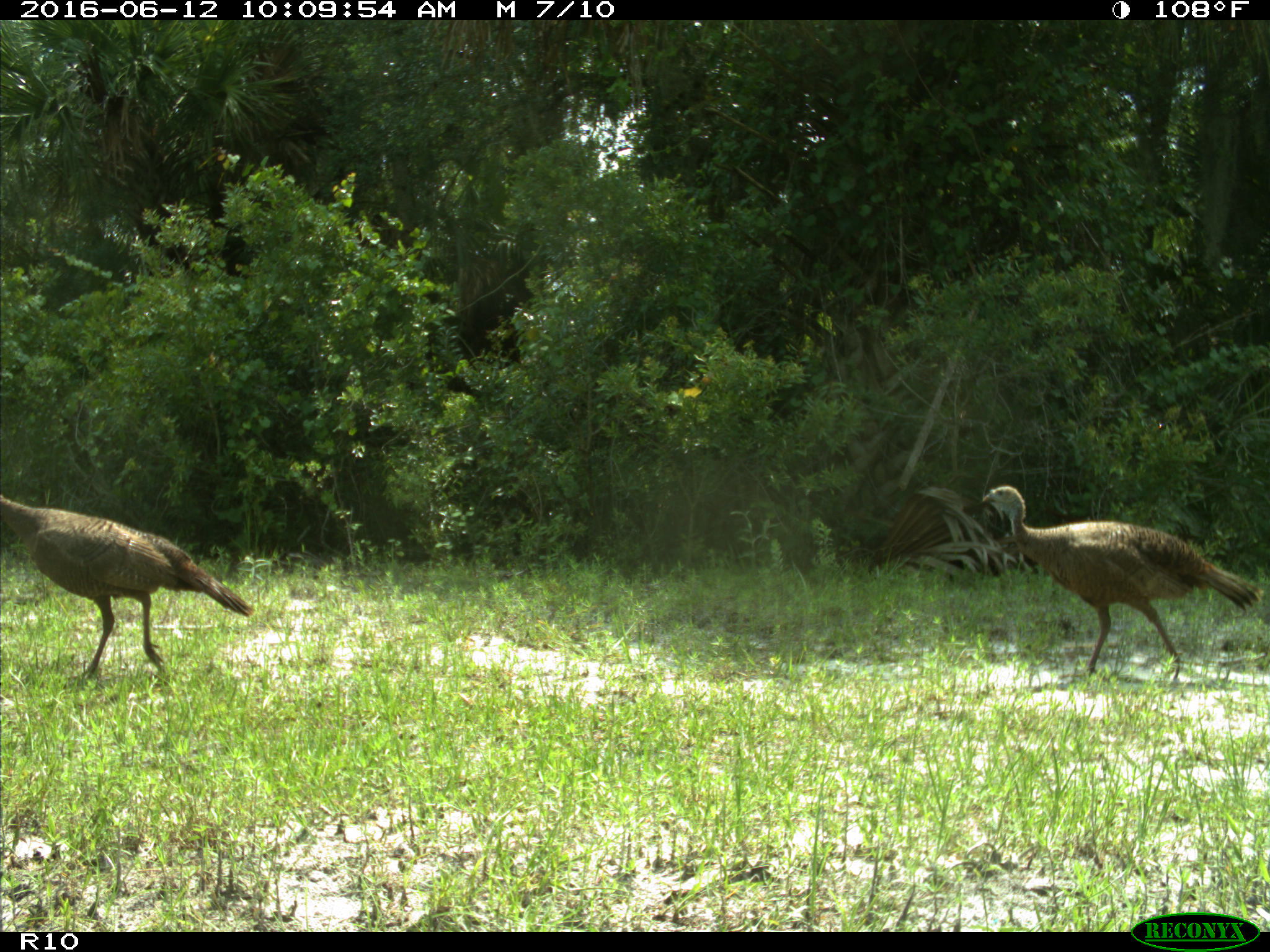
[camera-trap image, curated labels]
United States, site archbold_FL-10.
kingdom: Animalia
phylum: Chordata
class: Aves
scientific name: Aves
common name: birds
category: unidentified bird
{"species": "unidentified bird (birds) (Aves)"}